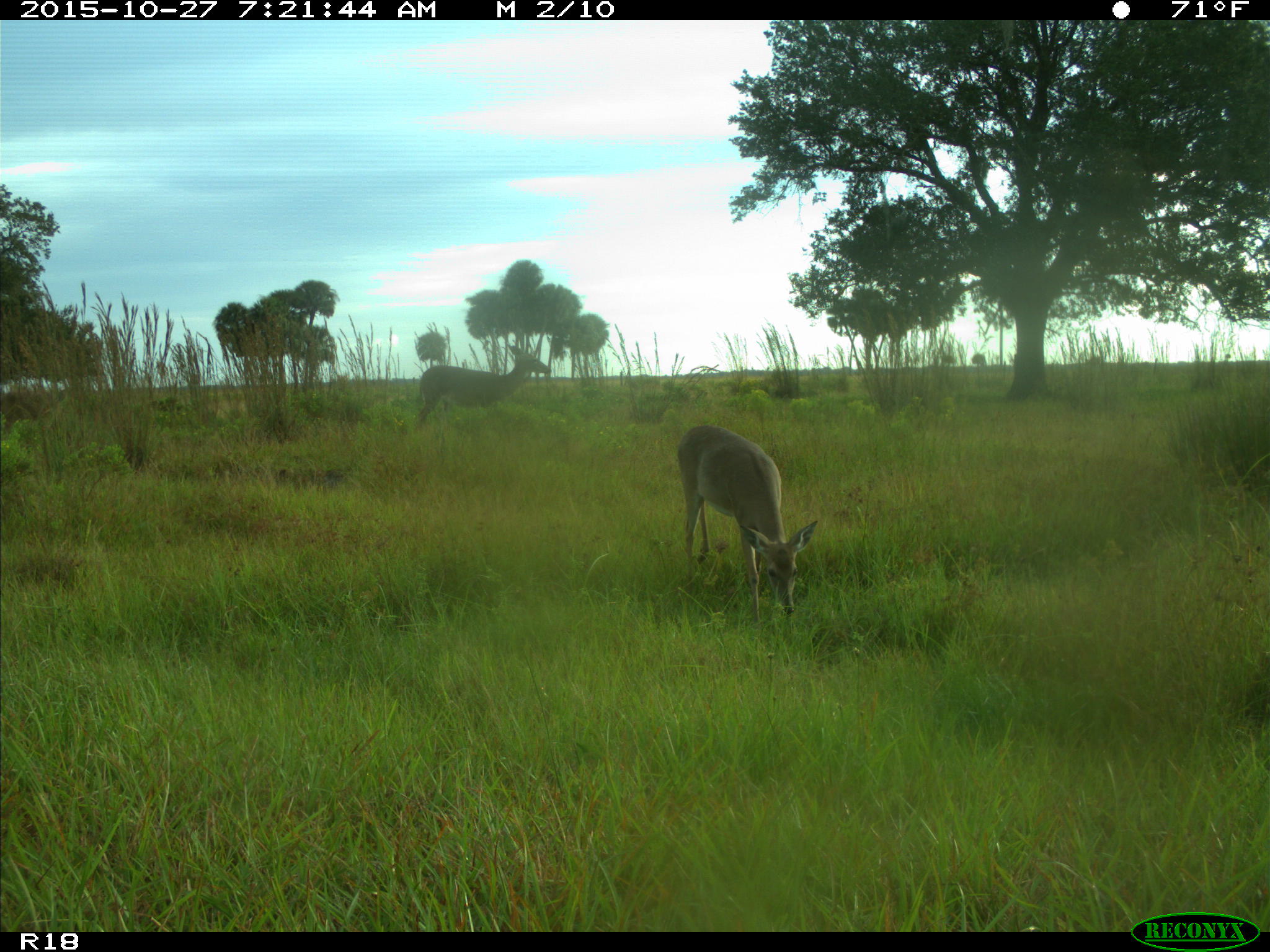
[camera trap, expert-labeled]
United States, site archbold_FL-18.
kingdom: Animalia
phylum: Chordata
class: Mammalia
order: Artiodactyla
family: Cervidae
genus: Odocoileus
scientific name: Odocoileus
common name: deer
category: unidentified deer